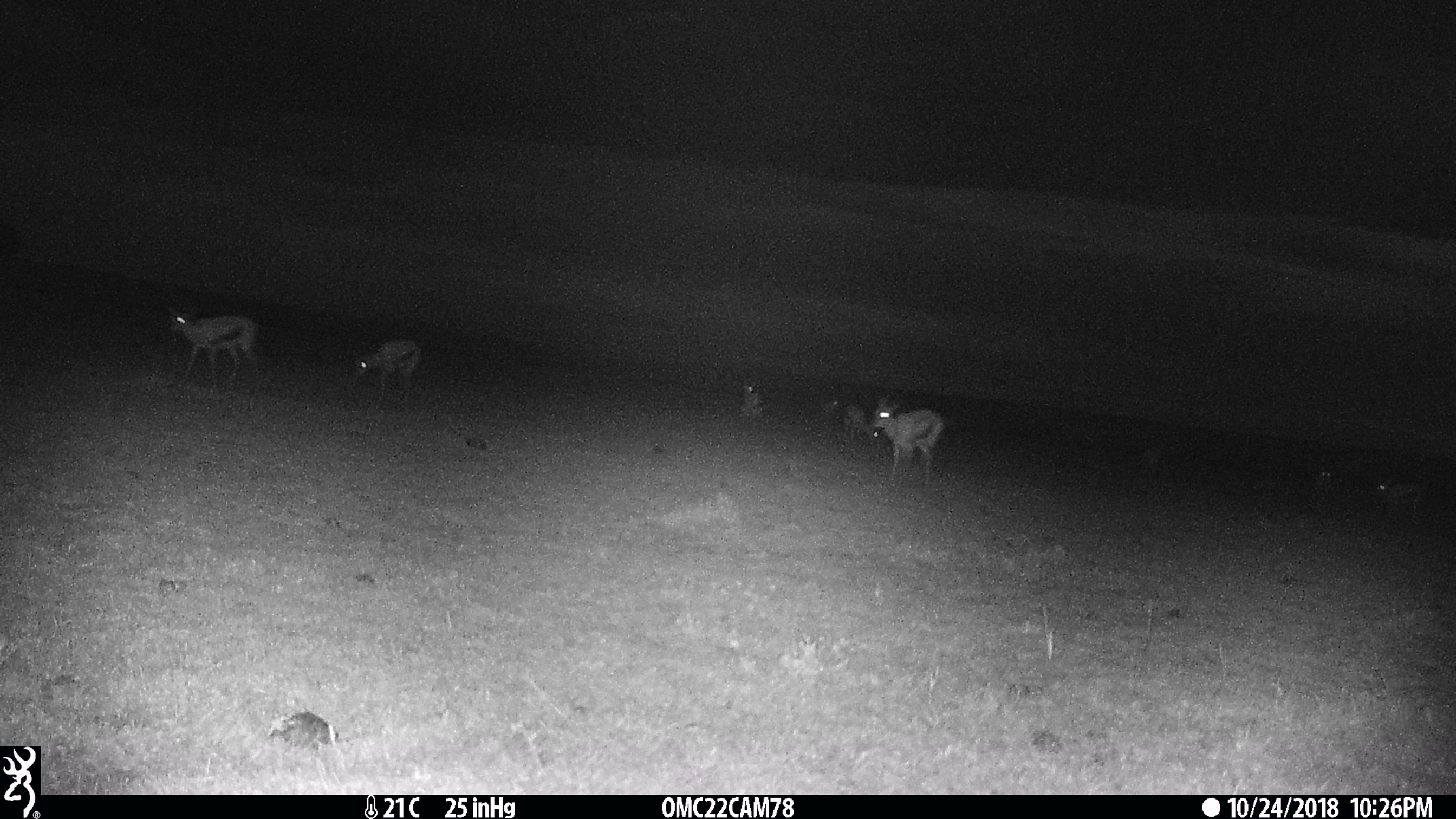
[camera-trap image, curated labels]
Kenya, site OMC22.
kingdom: Animalia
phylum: Chordata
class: Mammalia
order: Artiodactyla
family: Bovidae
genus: Eudorcas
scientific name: Eudorcas thomsonii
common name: thomon's gazelle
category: gazelle thomsons